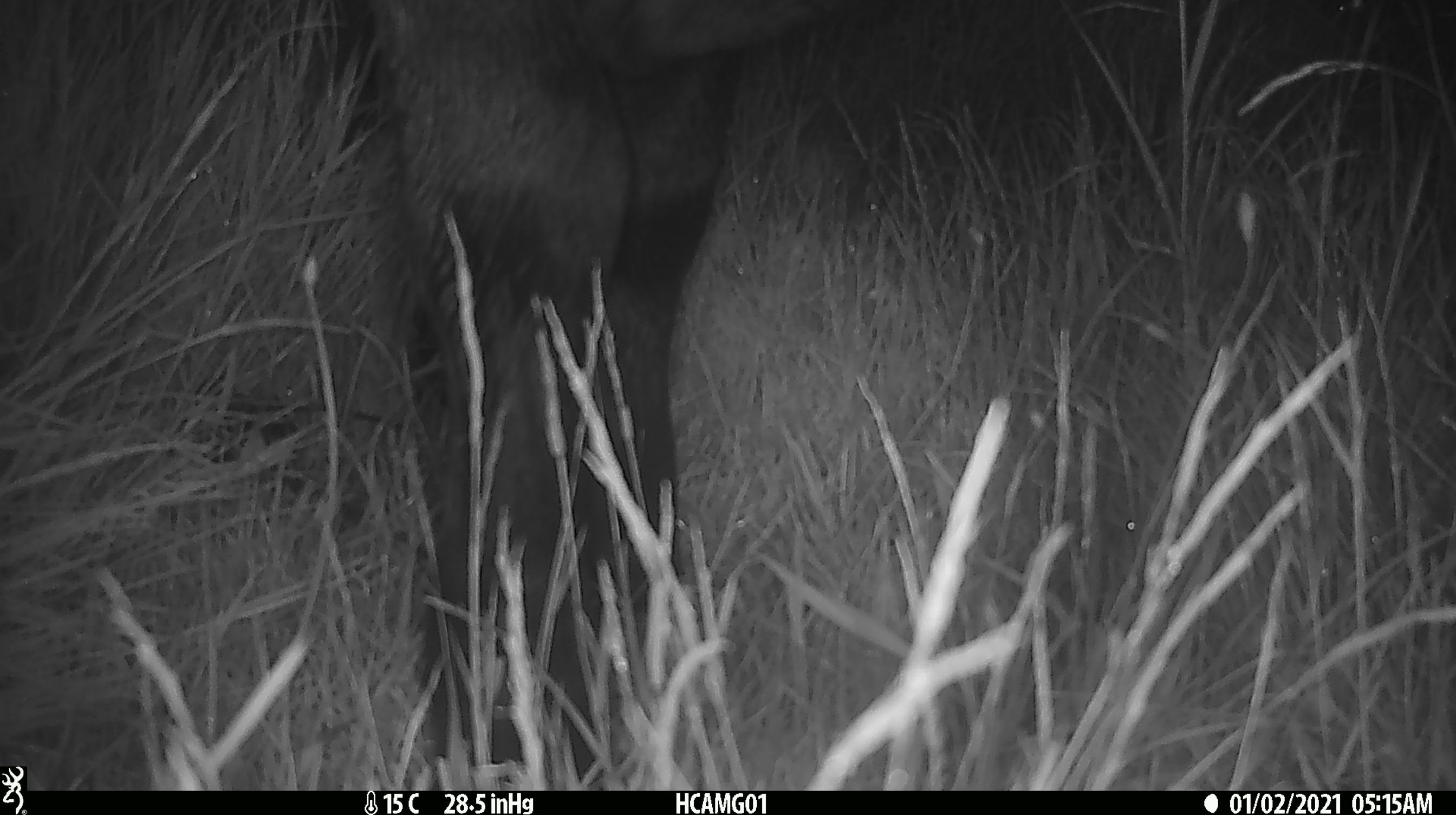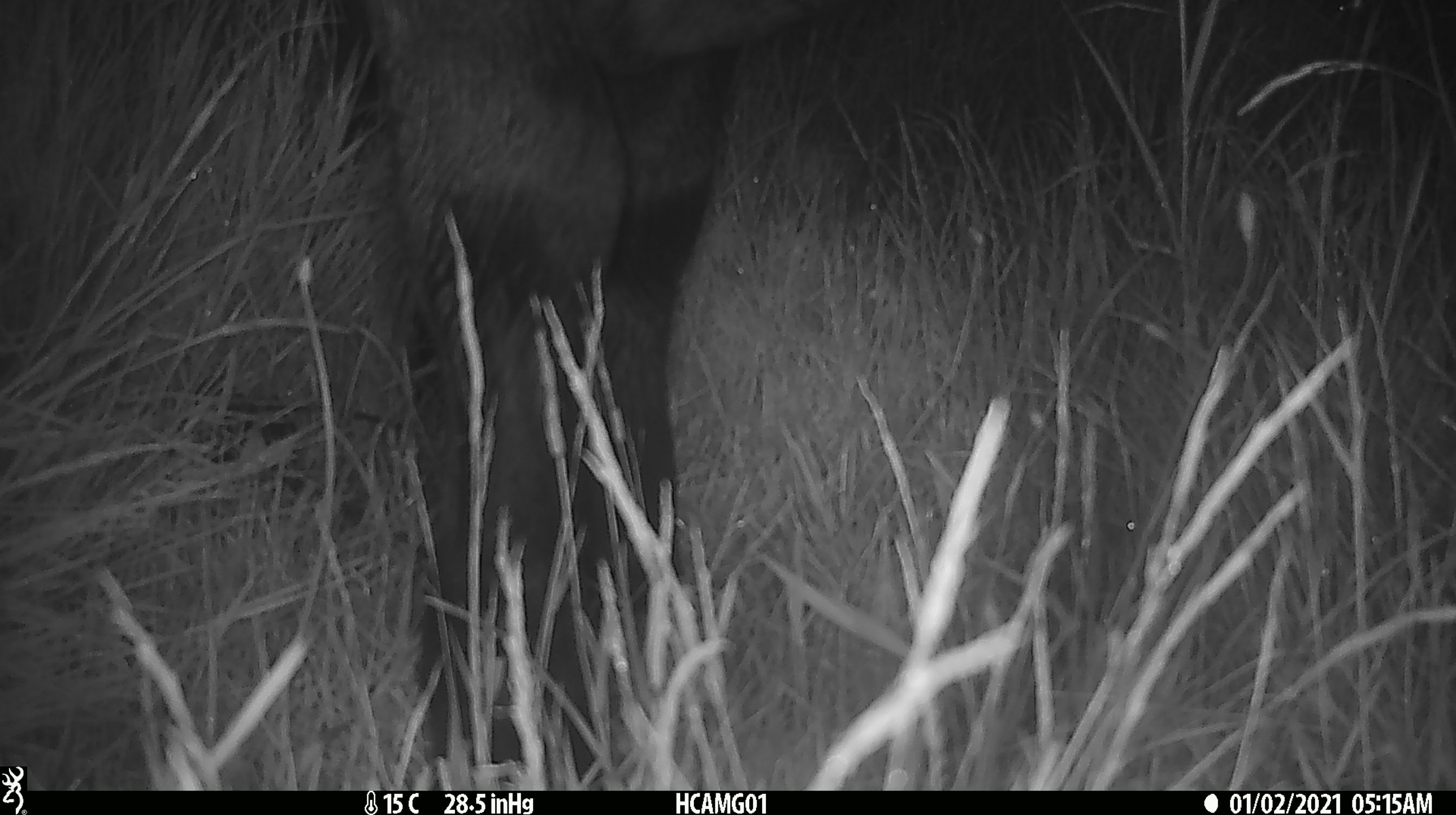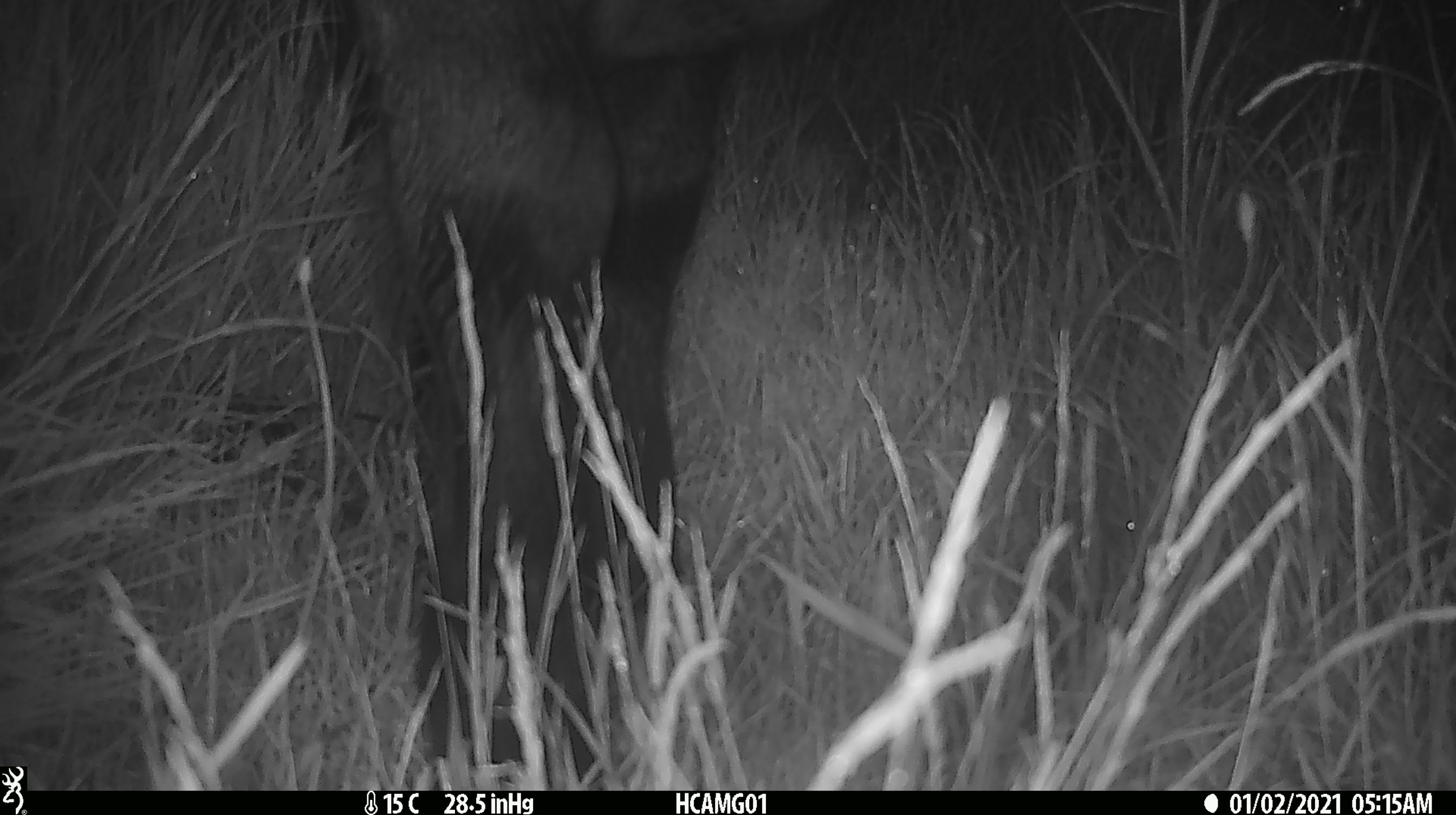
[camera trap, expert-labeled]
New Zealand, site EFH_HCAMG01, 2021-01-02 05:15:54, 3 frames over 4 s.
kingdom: Animalia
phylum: Chordata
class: Mammalia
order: Artiodactyla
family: Bovidae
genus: Bos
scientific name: Bos taurus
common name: domestic cow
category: cow